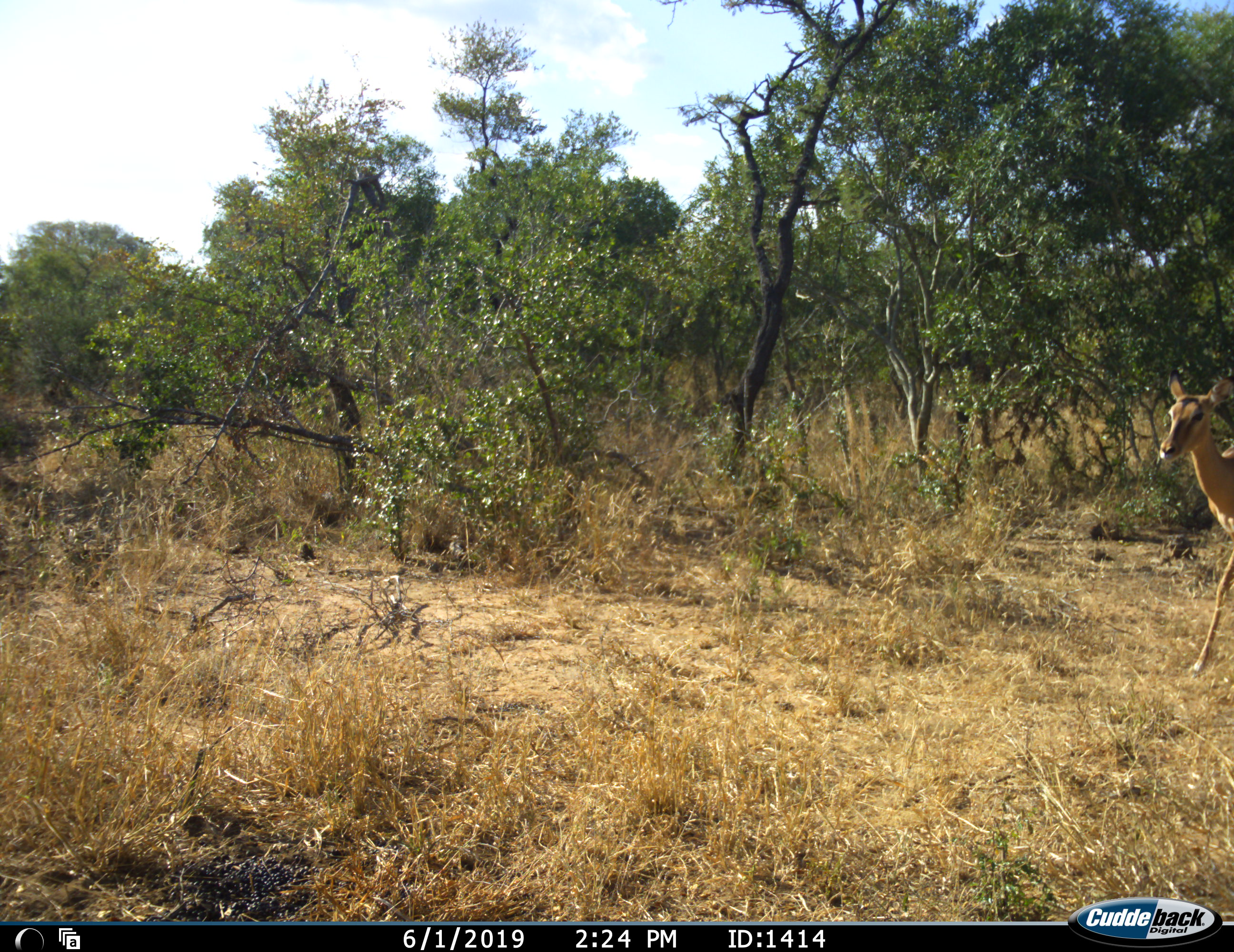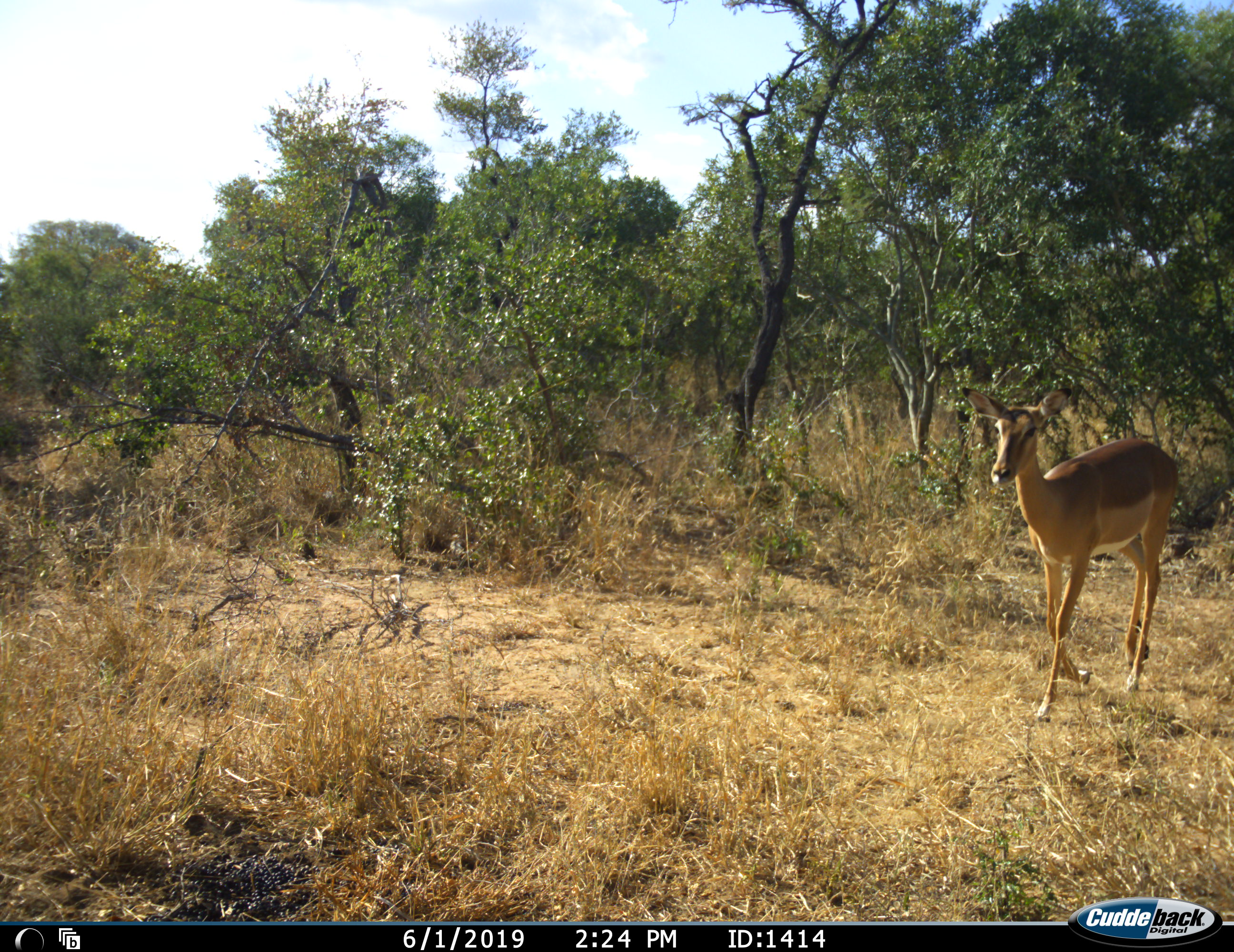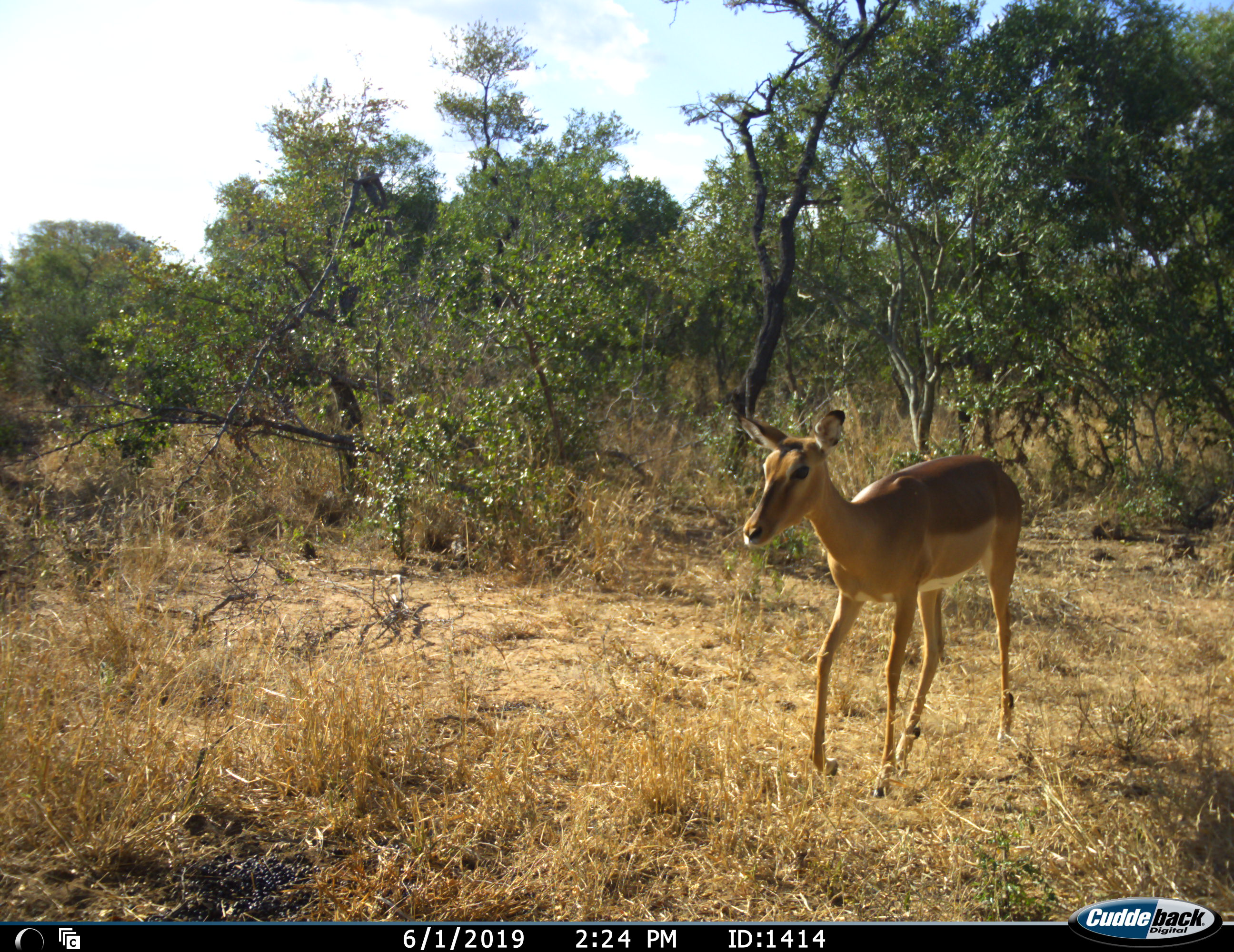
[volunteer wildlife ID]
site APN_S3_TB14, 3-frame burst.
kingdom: Animalia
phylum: Chordata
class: Mammalia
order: Artiodactyla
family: Bovidae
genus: Aepyceros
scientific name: Aepyceros melampus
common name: impala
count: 1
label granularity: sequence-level